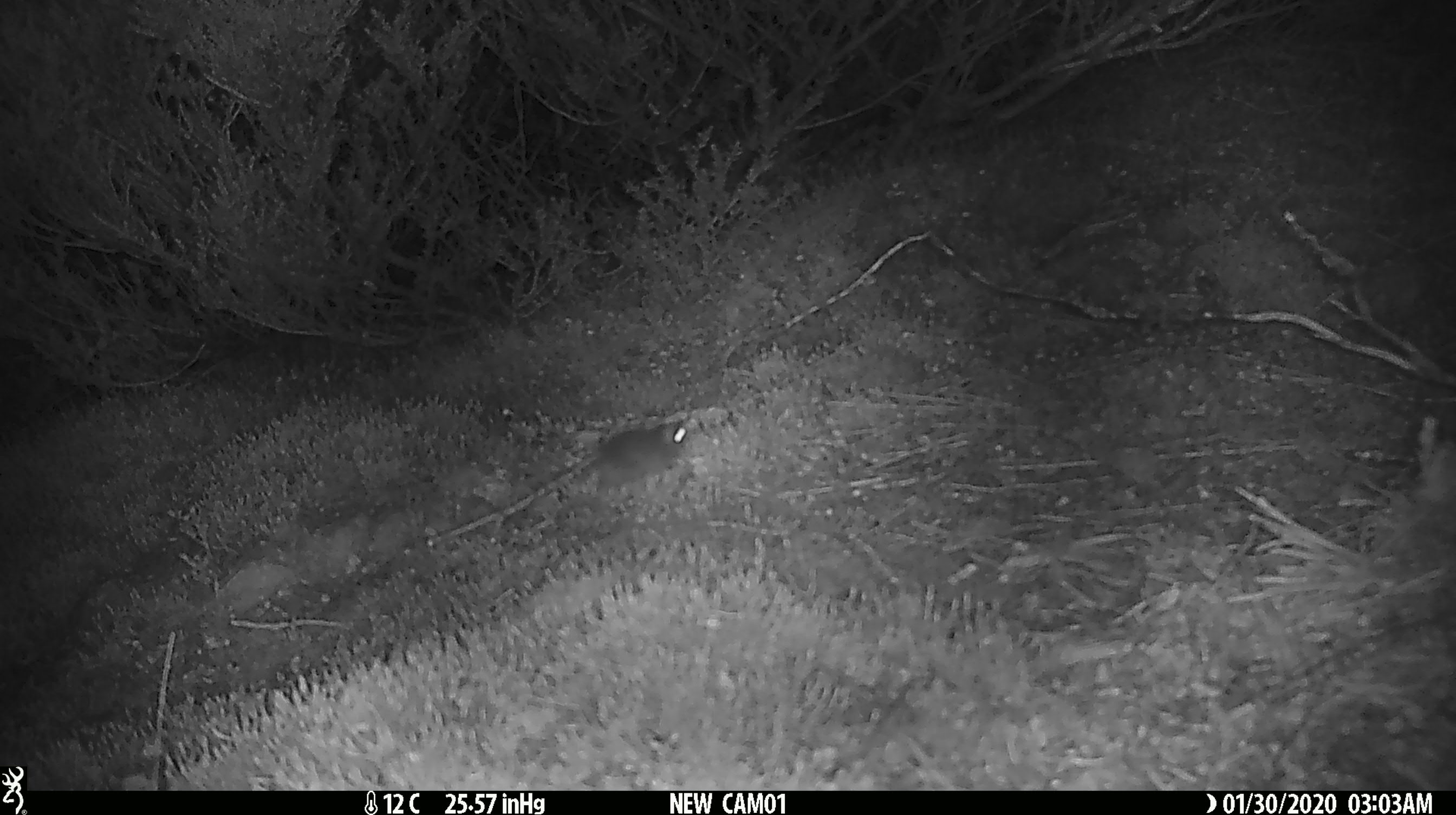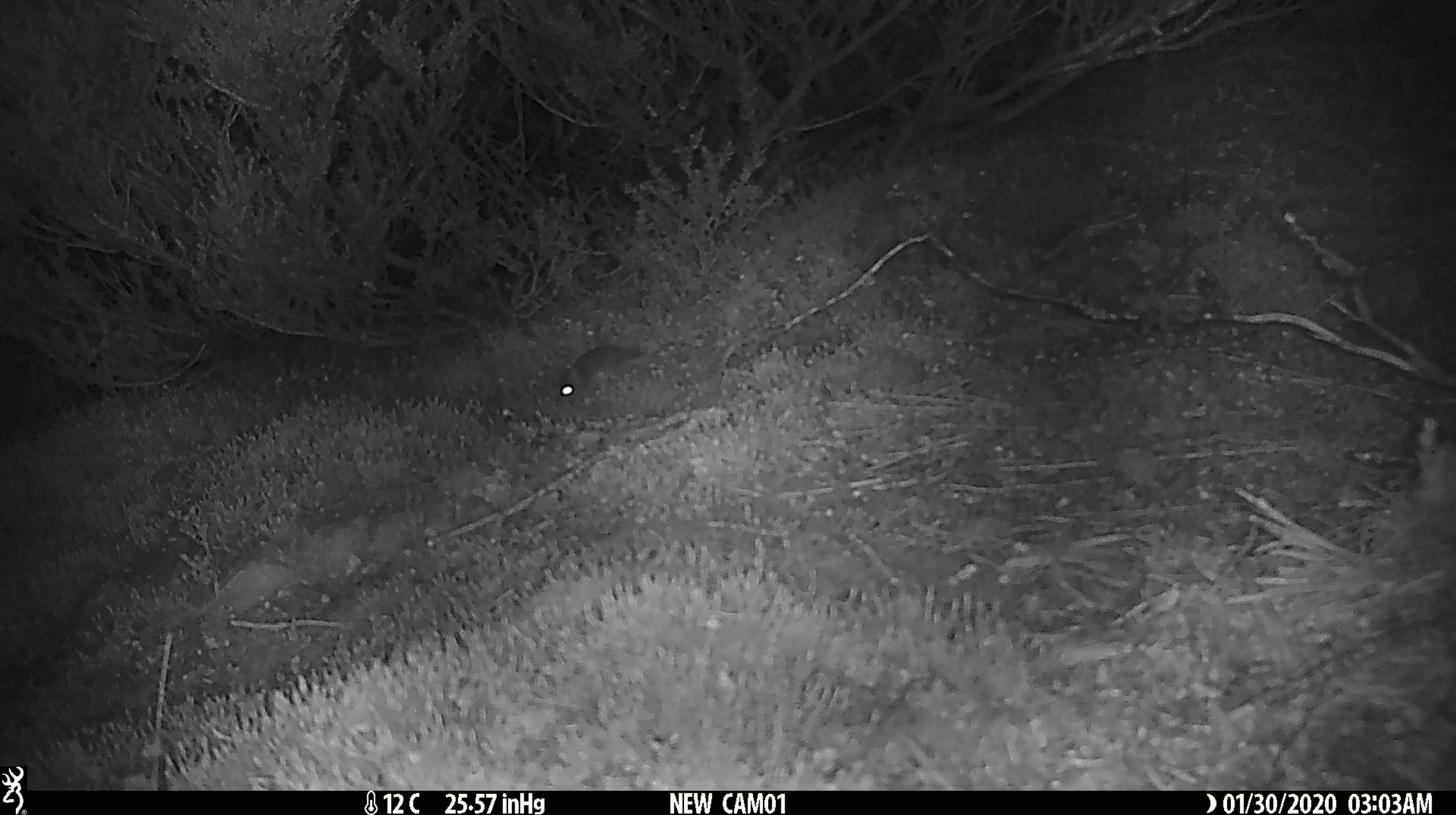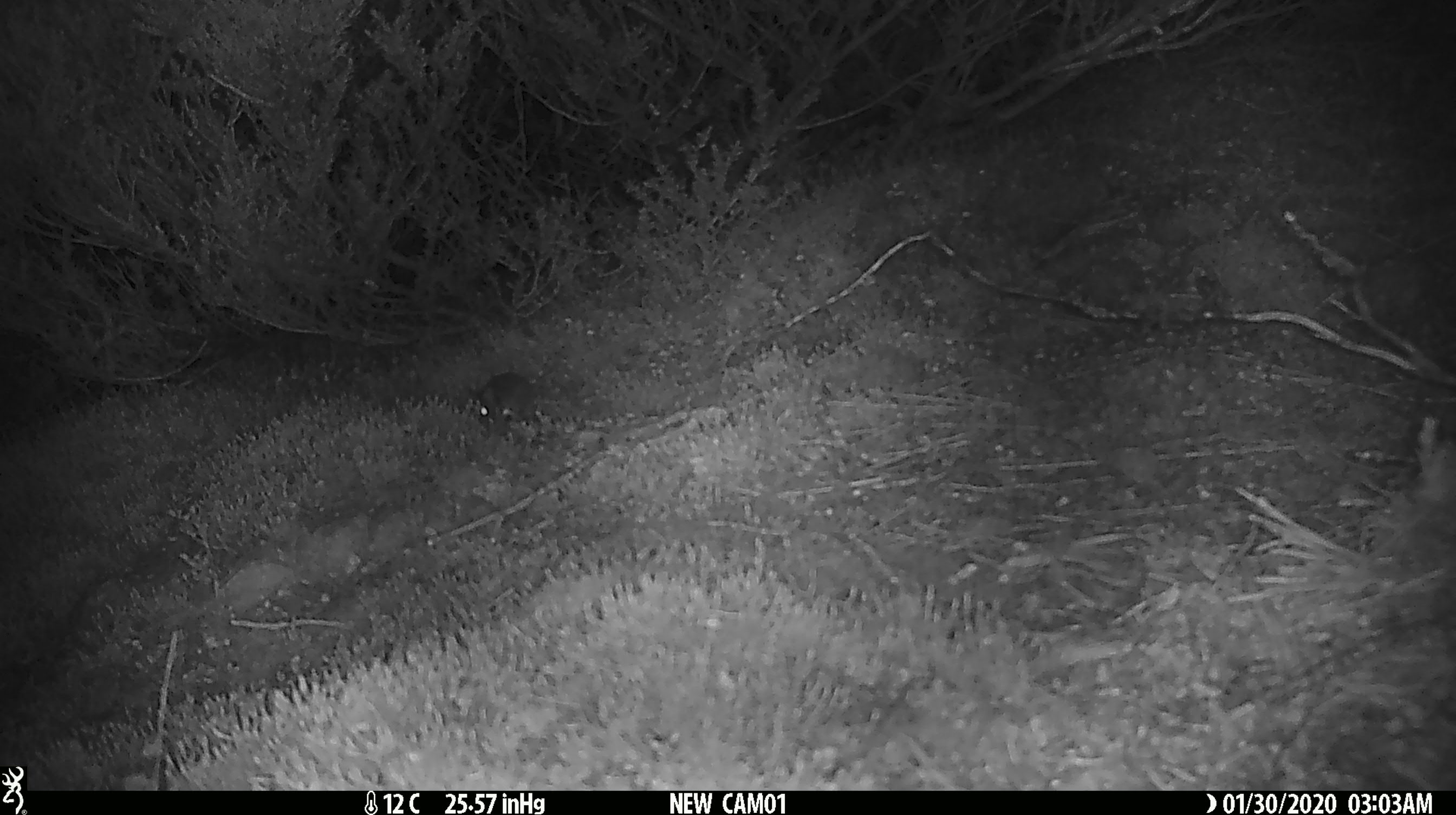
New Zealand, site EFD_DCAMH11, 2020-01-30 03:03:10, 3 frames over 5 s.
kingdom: Animalia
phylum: Chordata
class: Mammalia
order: Rodentia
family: Muridae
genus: Mus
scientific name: Mus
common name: mouse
Mouse (Mus).